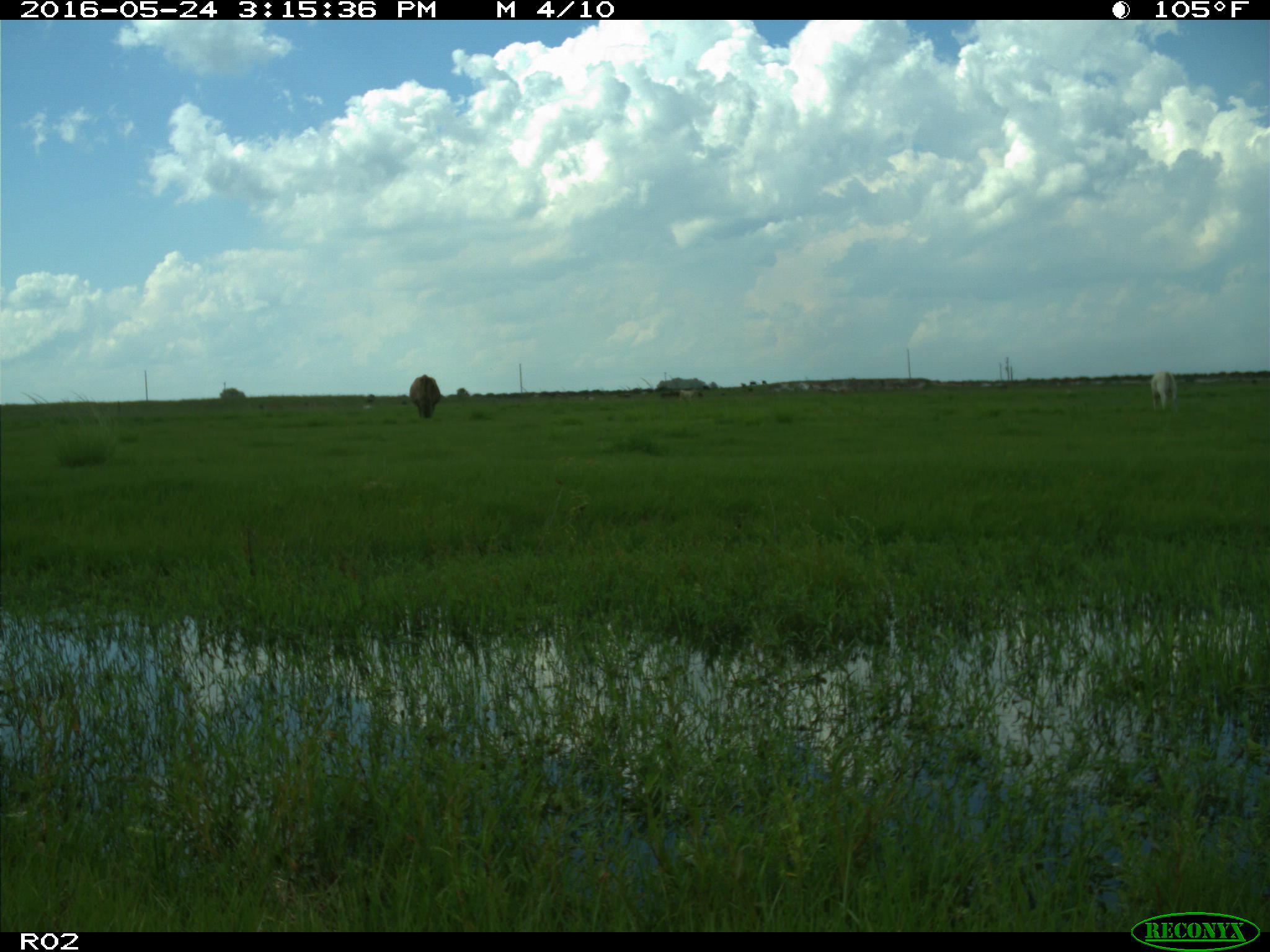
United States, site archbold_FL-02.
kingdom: Animalia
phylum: Chordata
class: Mammalia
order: Artiodactyla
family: Bovidae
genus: Bos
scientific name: Bos taurus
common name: domestic cow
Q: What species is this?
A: Bos taurus (domestic cow).